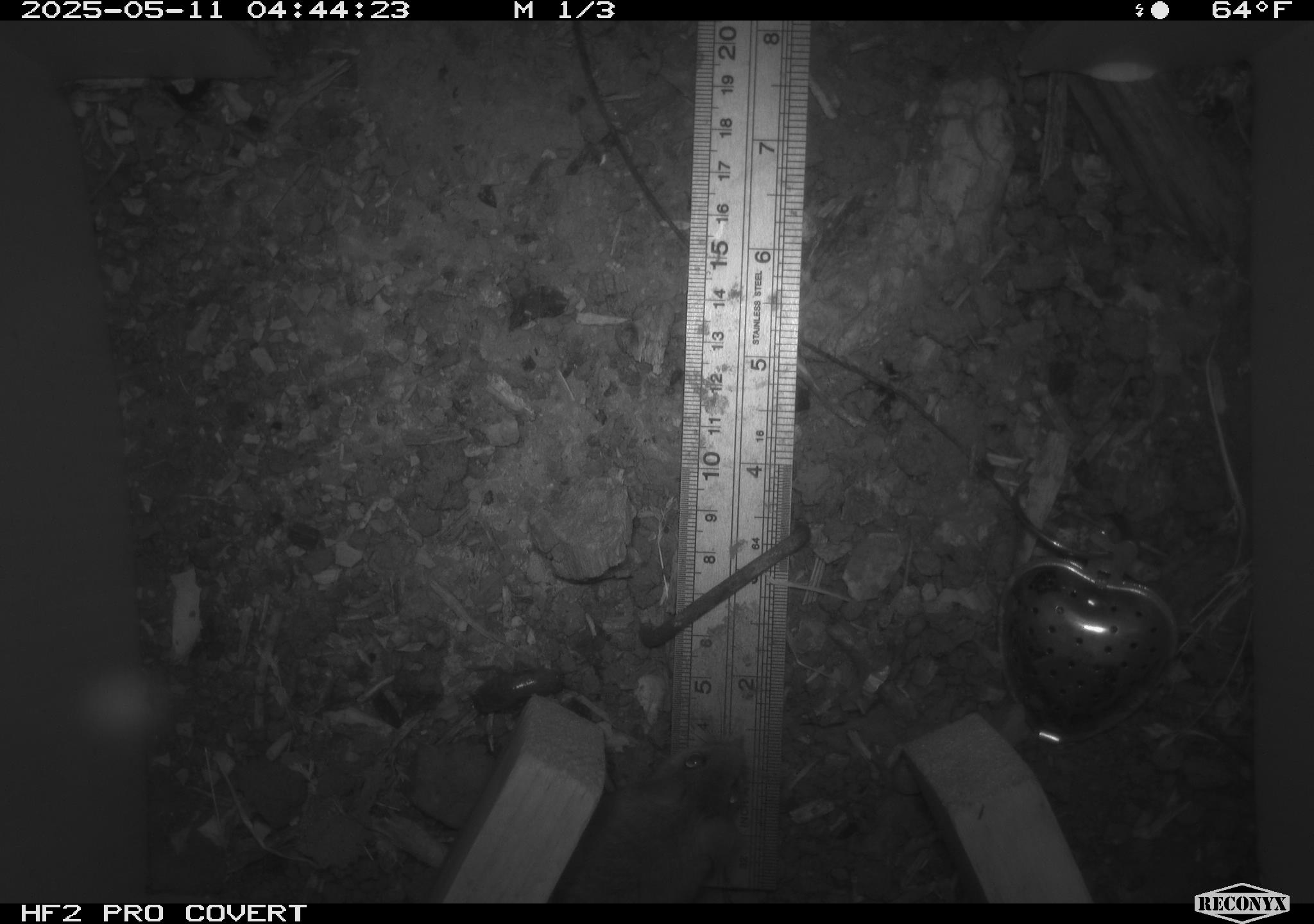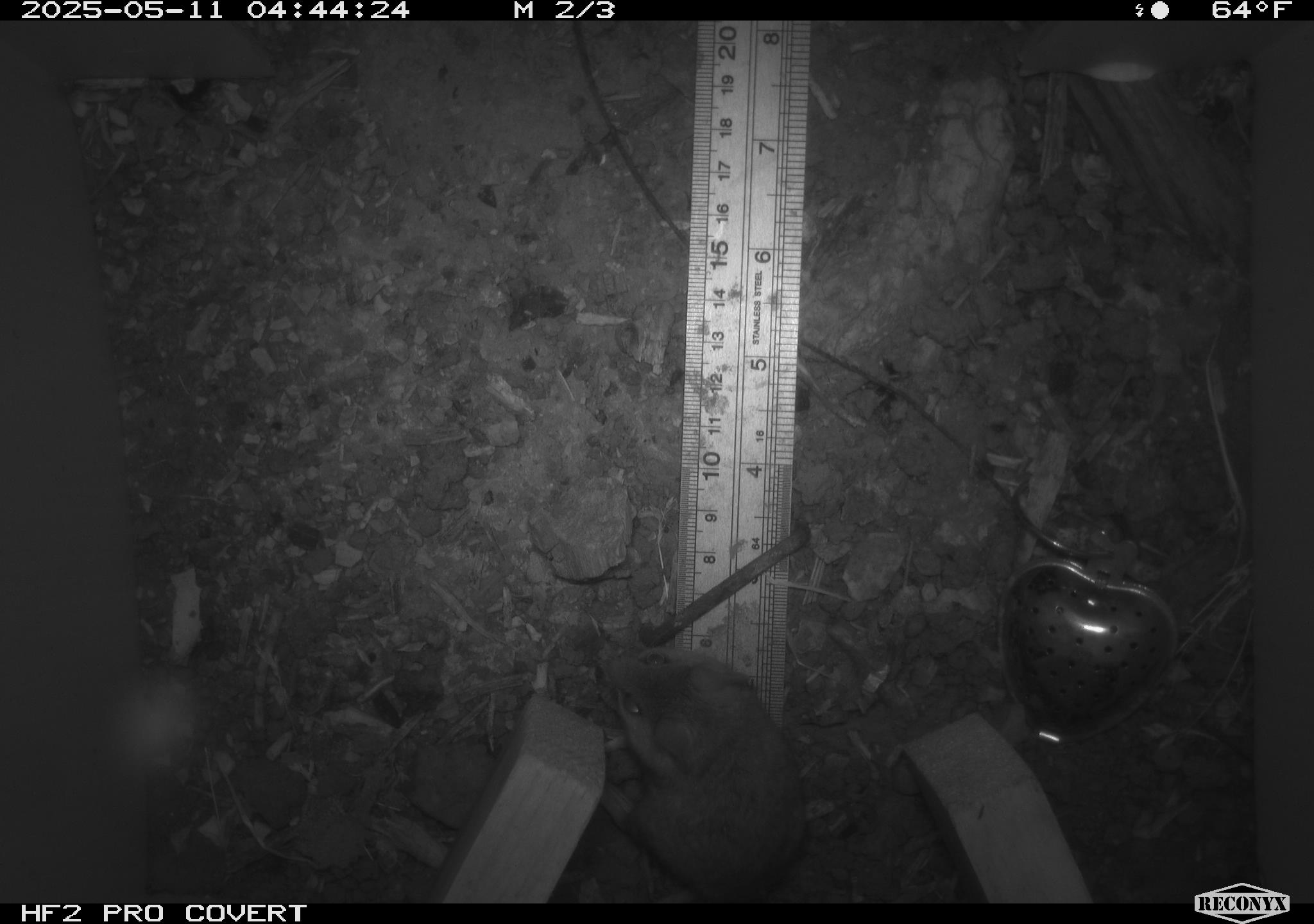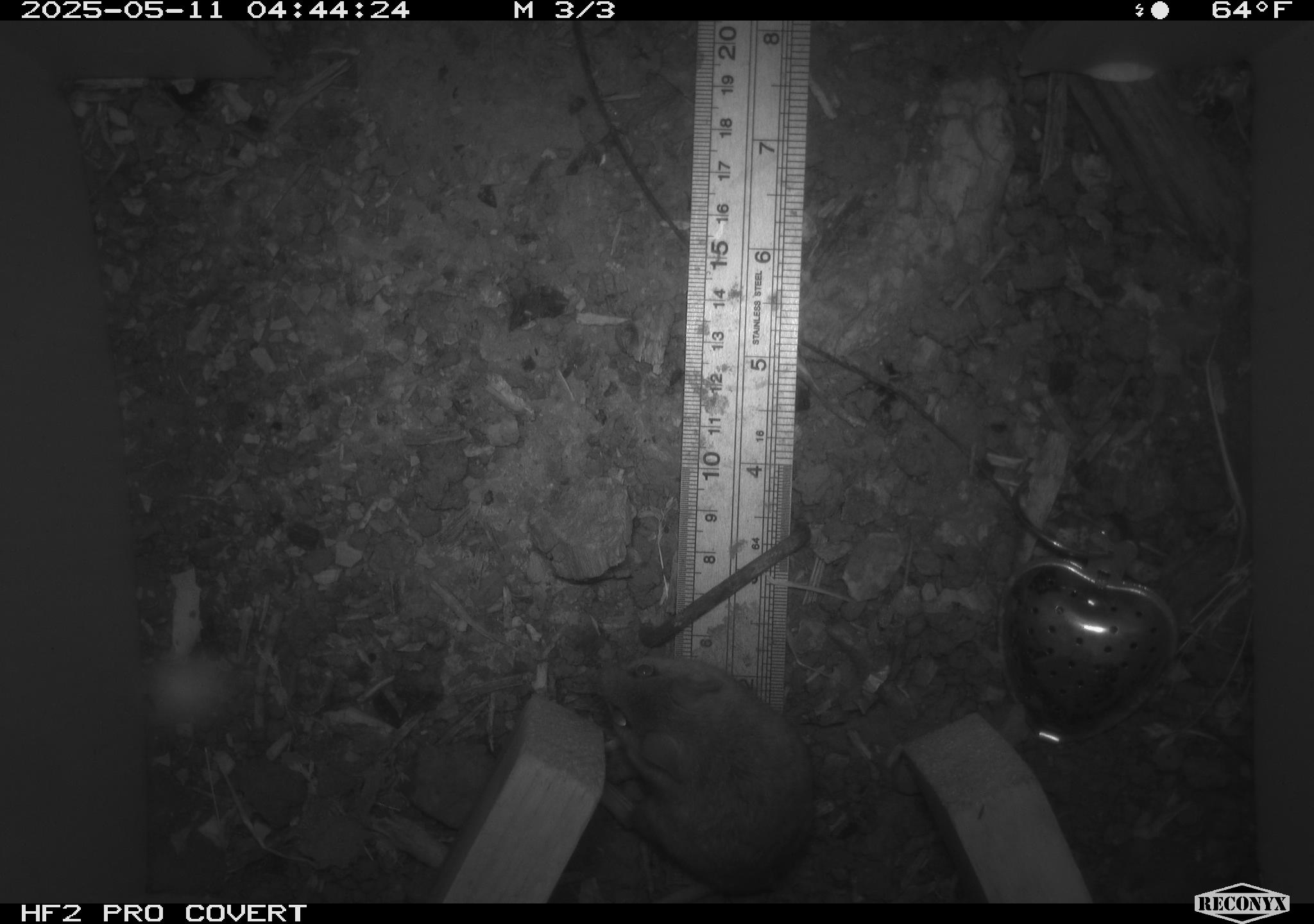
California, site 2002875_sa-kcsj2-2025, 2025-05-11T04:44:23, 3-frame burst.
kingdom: Animalia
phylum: Chordata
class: Mammalia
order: Rodentia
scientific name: Rodentia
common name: rodent